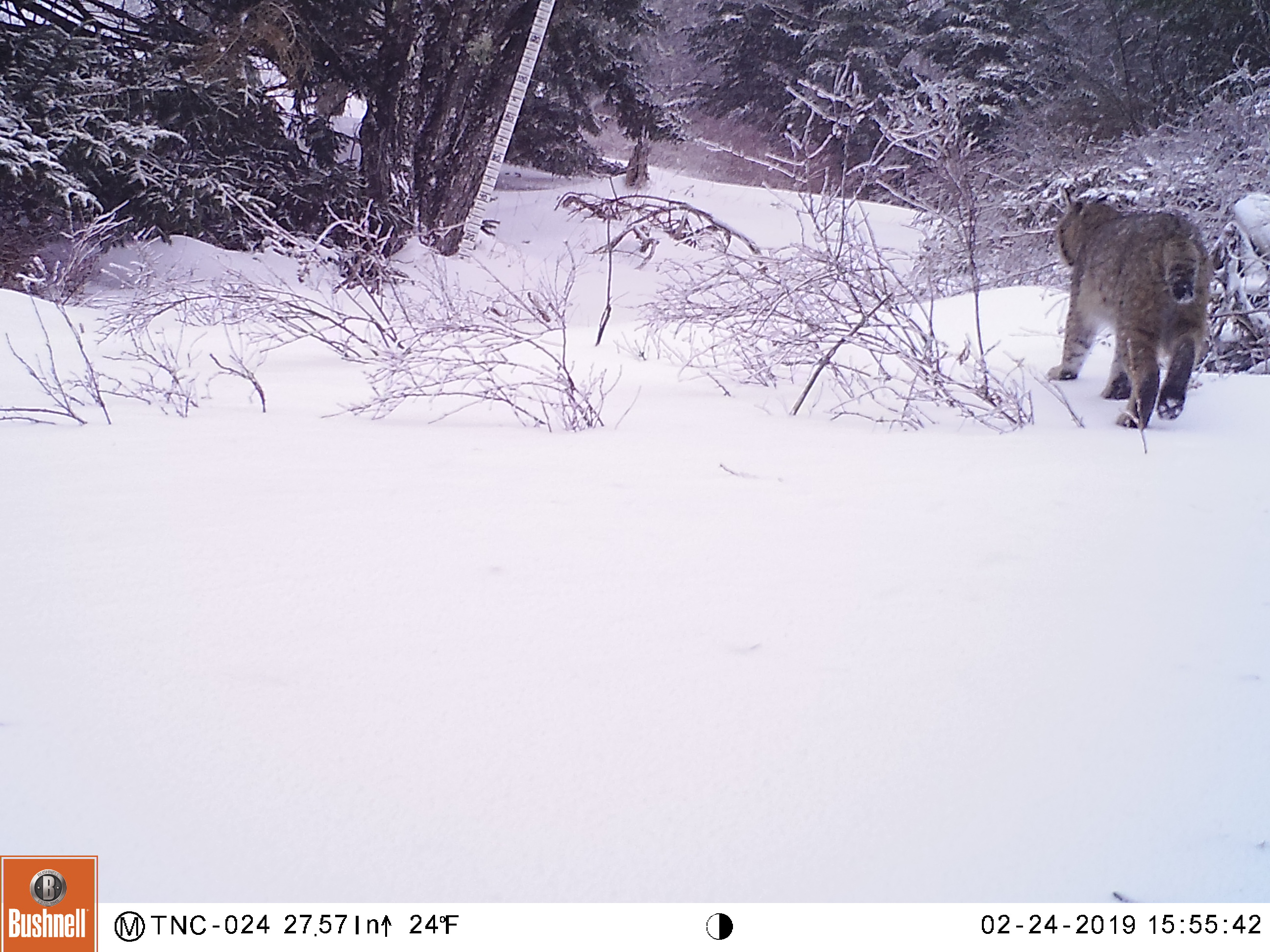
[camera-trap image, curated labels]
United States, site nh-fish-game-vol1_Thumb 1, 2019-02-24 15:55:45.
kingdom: Animalia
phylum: Chordata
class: Mammalia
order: Carnivora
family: Felidae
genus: Lynx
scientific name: Lynx rufus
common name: bobcat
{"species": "bobcat (Lynx rufus)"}